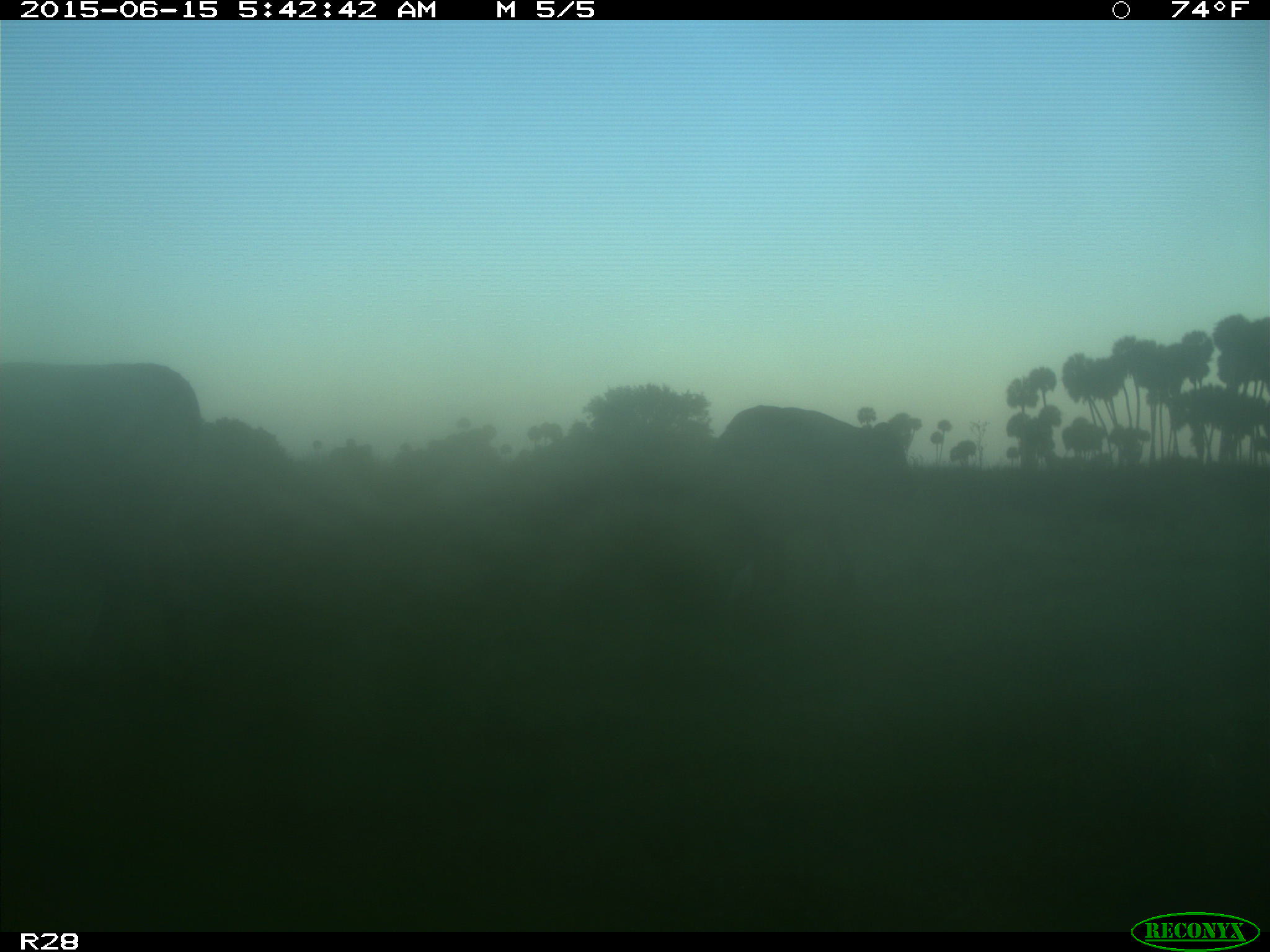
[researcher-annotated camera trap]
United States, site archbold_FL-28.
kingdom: Animalia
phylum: Chordata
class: Mammalia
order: Artiodactyla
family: Bovidae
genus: Bos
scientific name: Bos taurus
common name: domestic cow